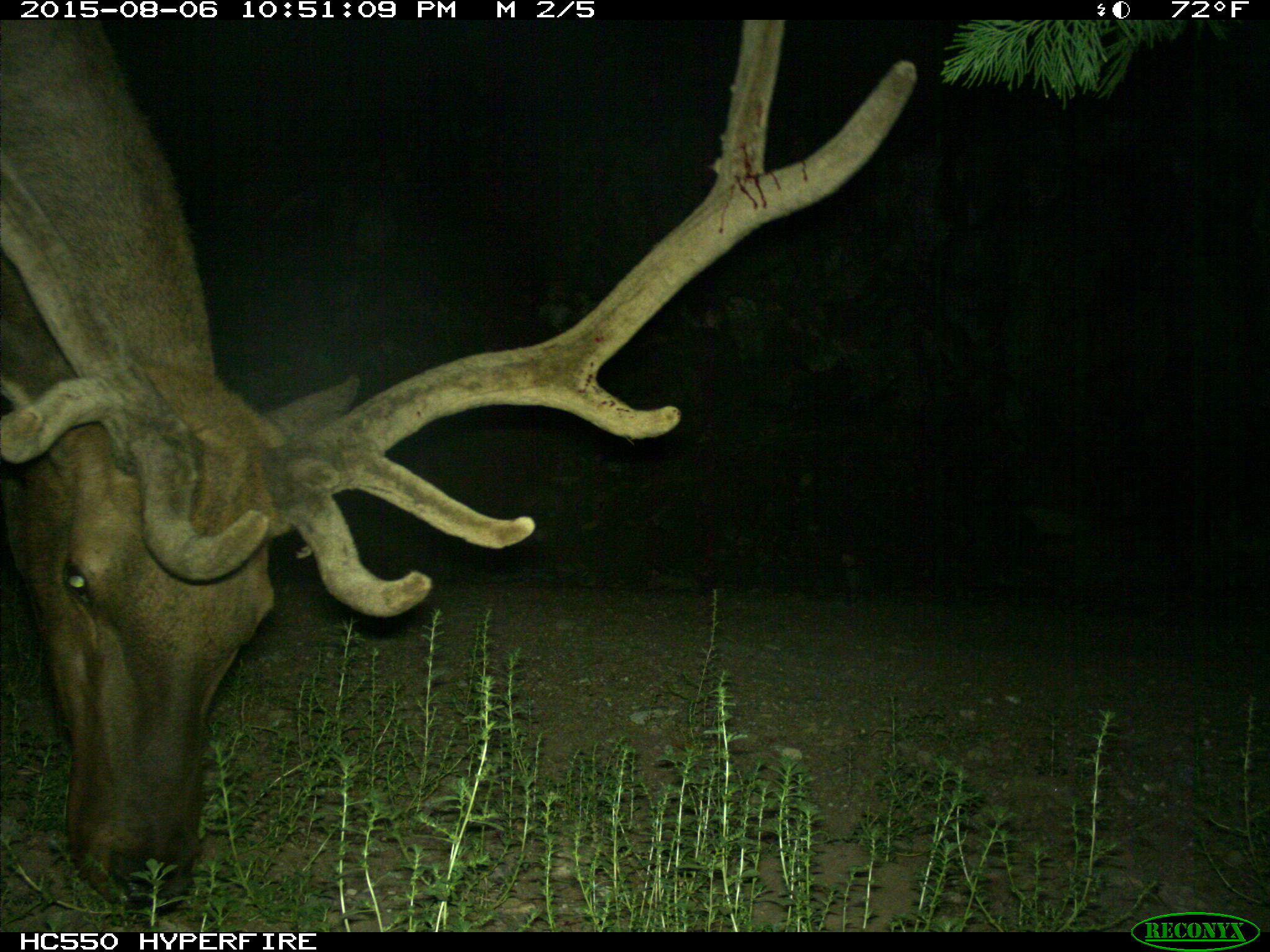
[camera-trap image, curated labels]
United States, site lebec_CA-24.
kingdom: Animalia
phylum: Chordata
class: Mammalia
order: Artiodactyla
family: Cervidae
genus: Cervus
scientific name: Cervus canadensis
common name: elk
Cervus canadensis (elk).